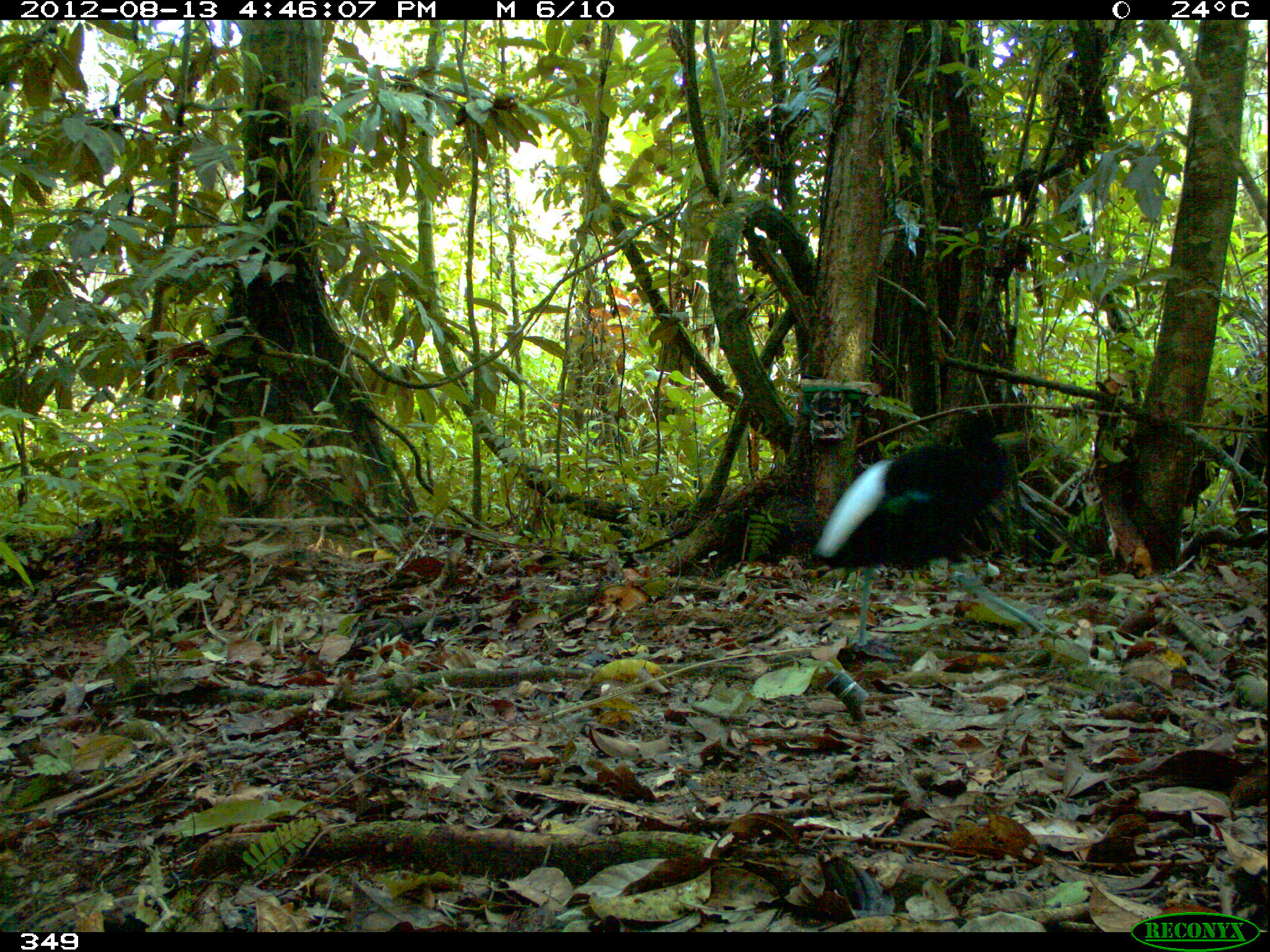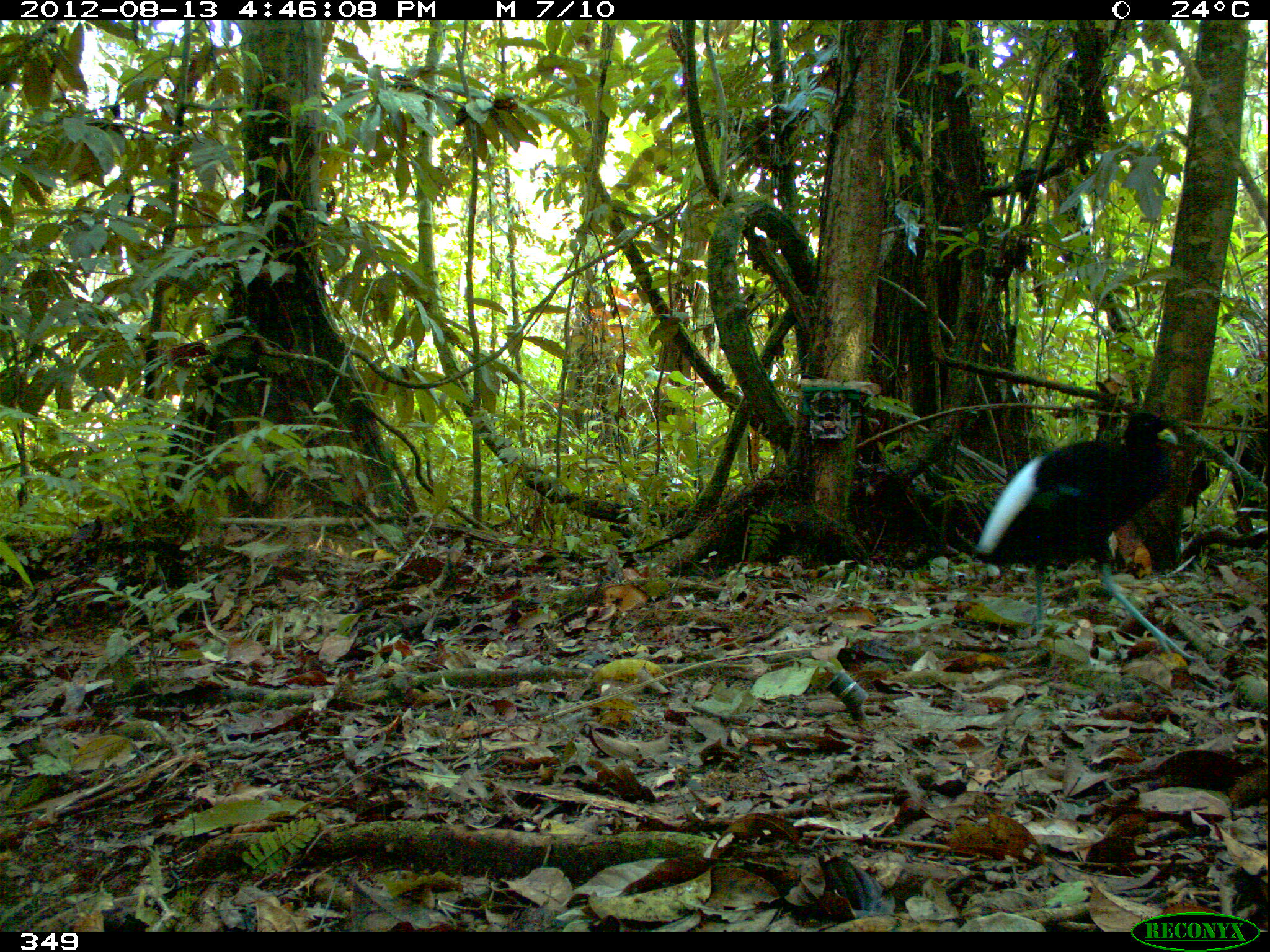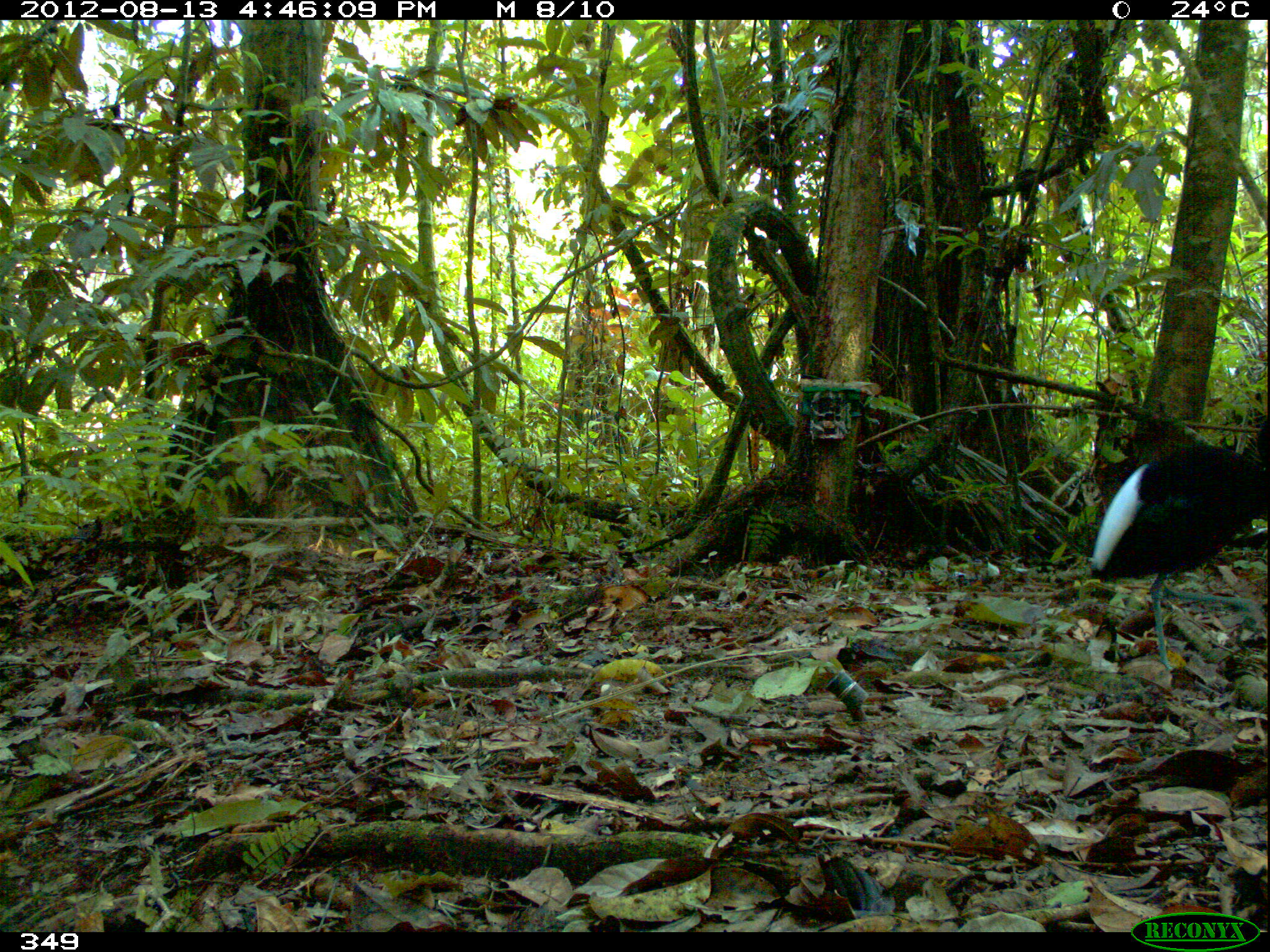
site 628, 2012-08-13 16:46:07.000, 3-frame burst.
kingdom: Animalia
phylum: Chordata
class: Aves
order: Gruiformes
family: Psophiidae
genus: Psophia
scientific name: Psophia leucoptera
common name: pale-winged trumpeter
Psophia leucoptera (pale-winged trumpeter).